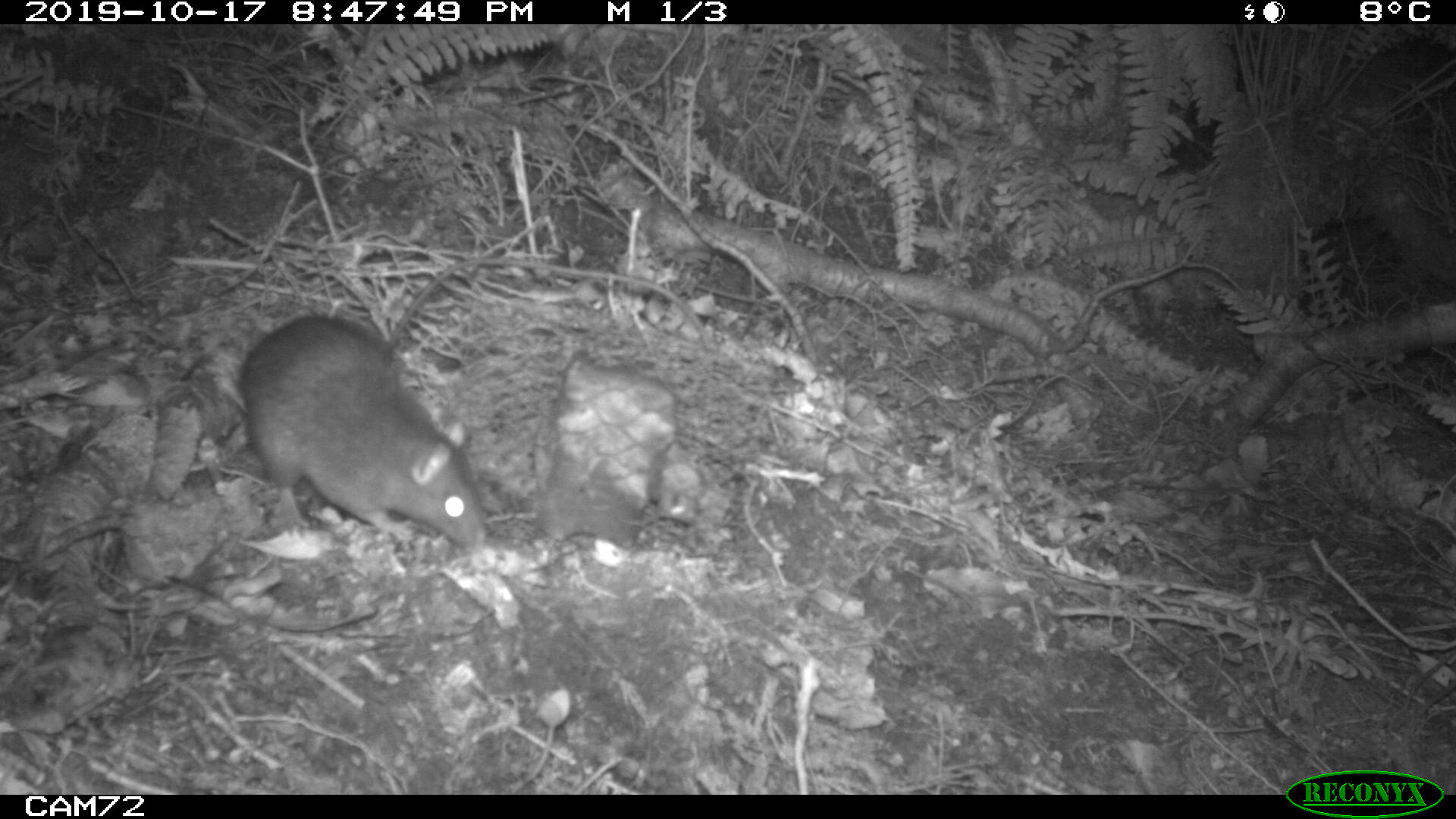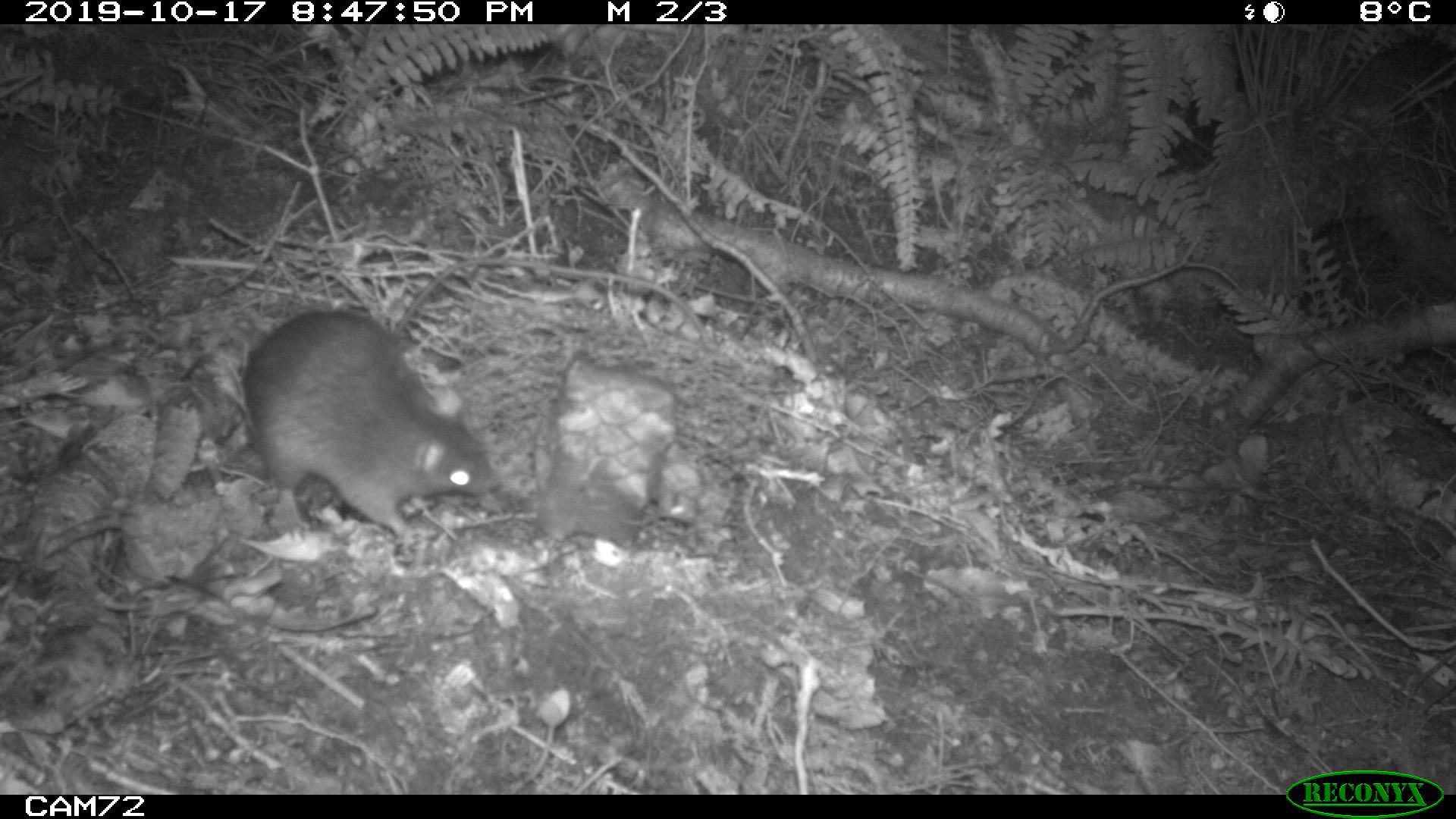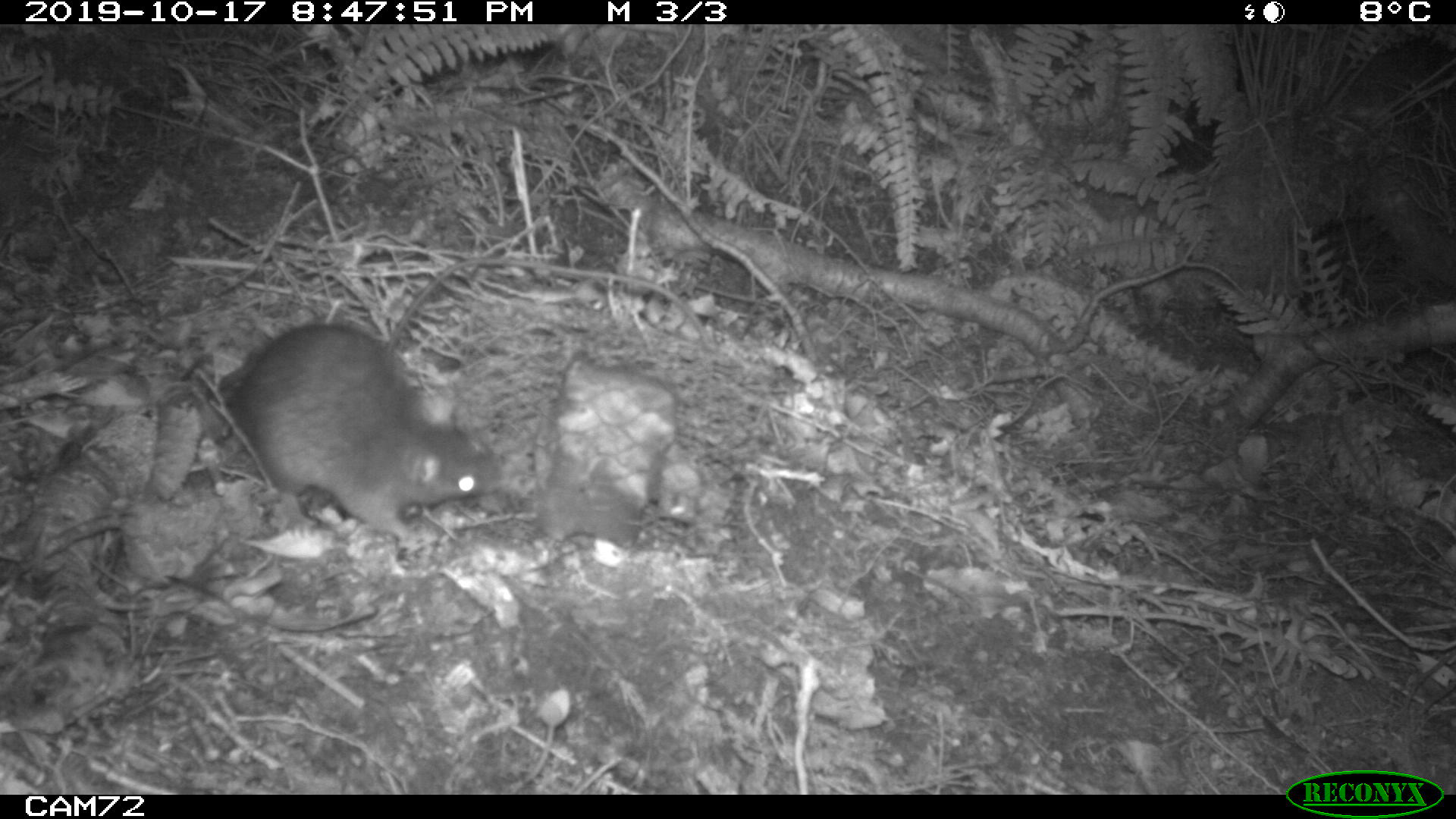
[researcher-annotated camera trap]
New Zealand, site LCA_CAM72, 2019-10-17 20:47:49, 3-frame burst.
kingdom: Animalia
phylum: Chordata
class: Mammalia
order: Rodentia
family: Muridae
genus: Rattus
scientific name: Rattus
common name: rat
Rat (Rattus).